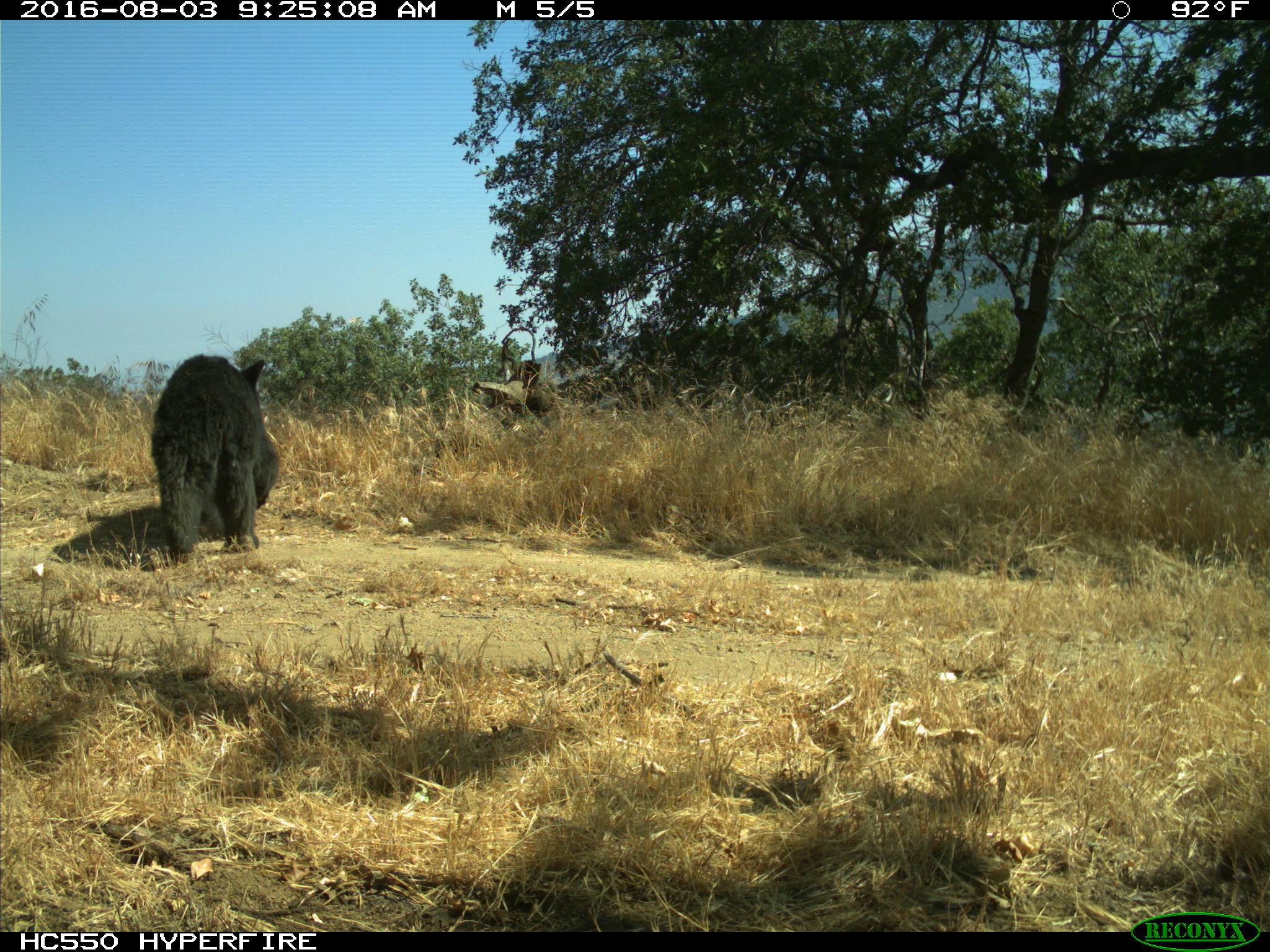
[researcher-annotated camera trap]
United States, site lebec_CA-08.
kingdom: Animalia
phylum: Chordata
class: Mammalia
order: Carnivora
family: Ursidae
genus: Ursus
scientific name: Ursus americanus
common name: american black bear